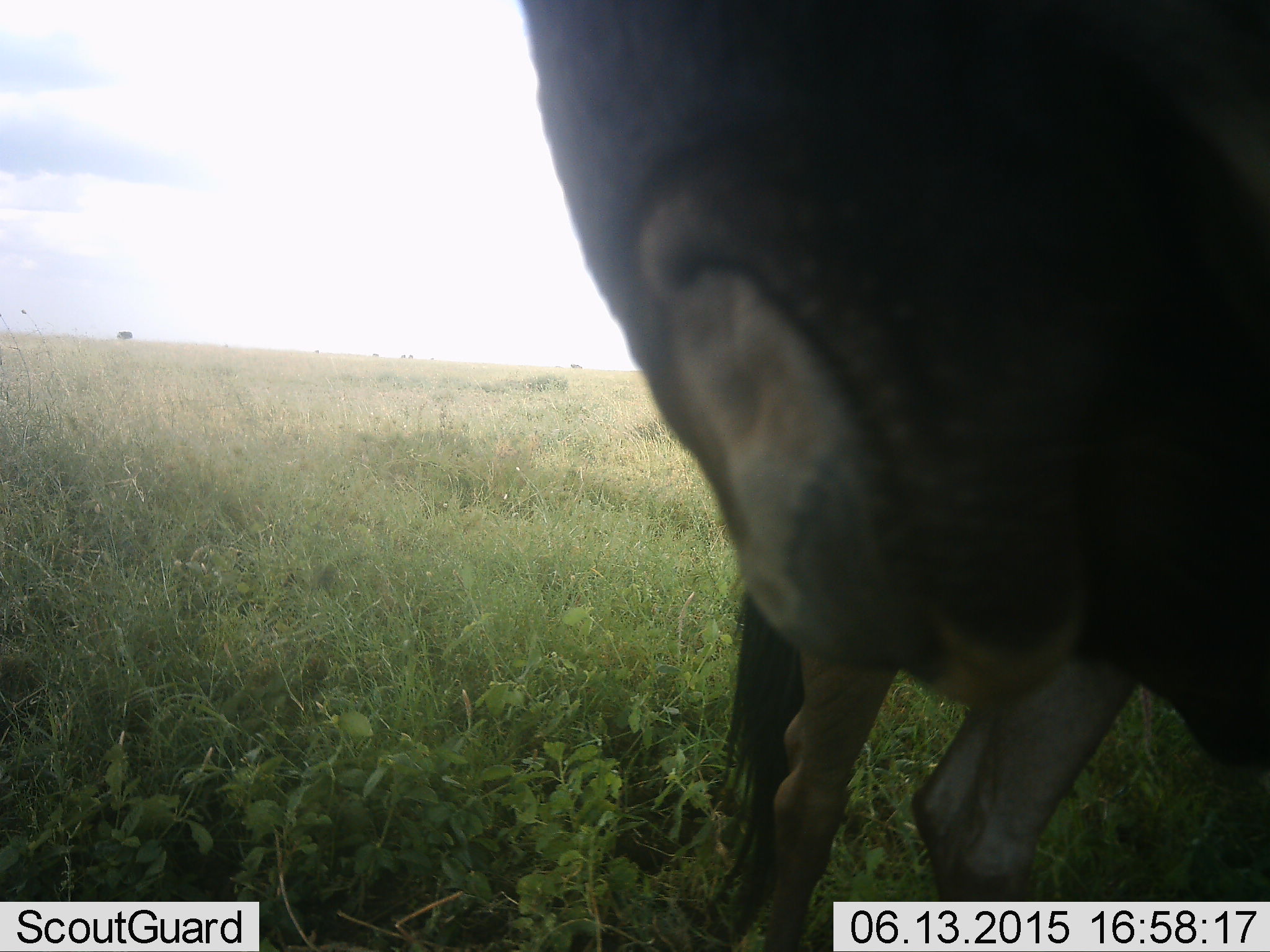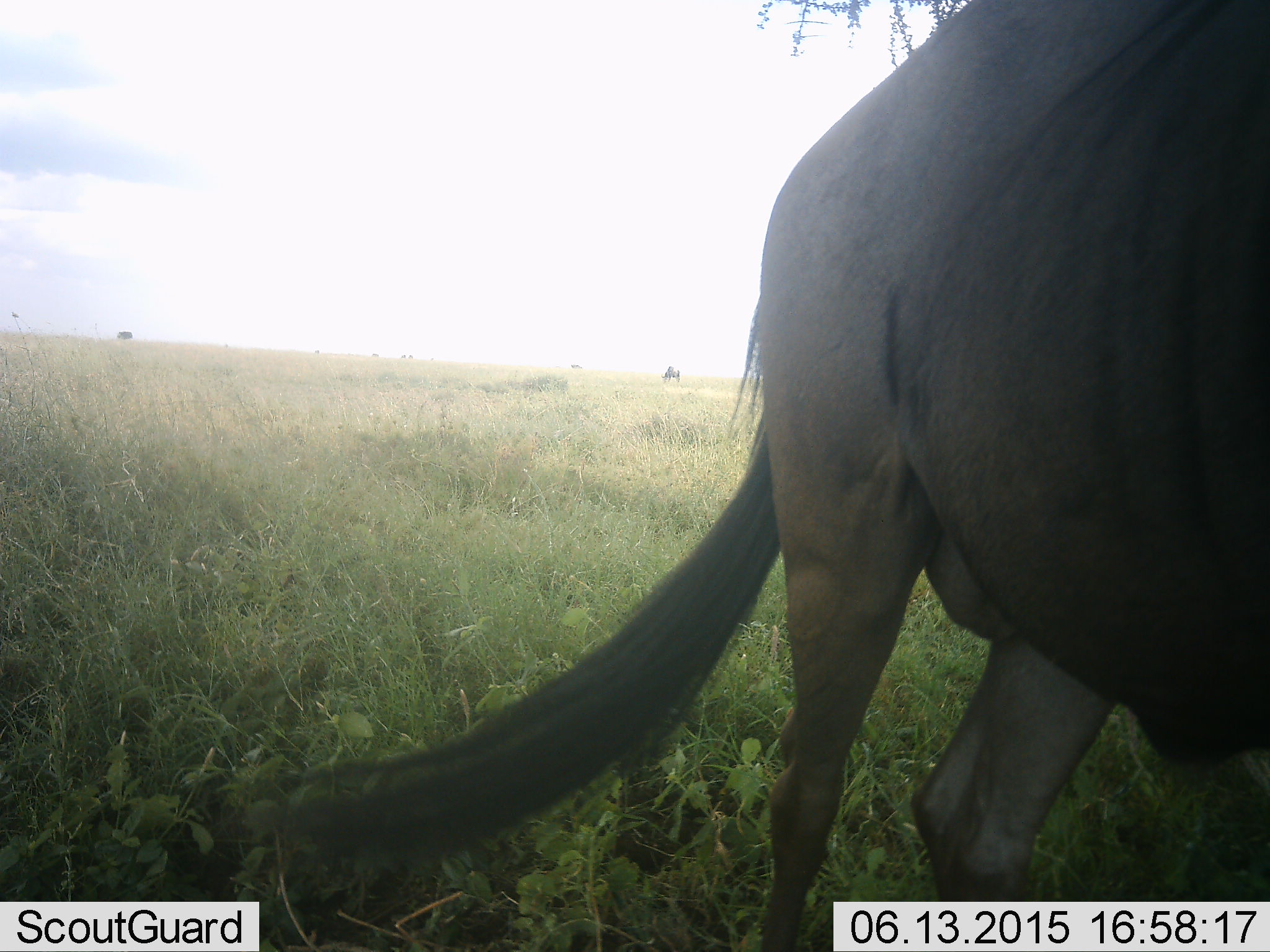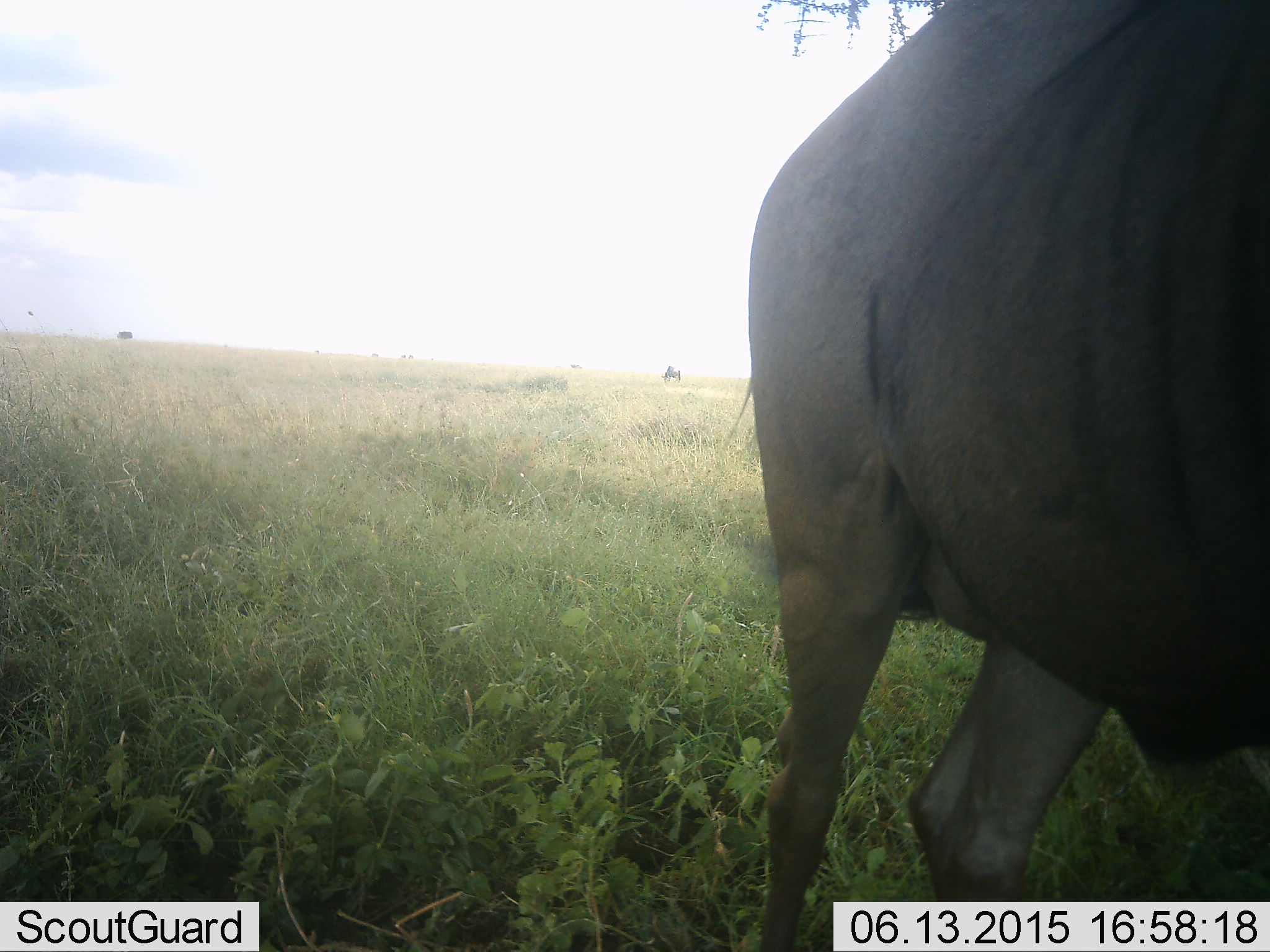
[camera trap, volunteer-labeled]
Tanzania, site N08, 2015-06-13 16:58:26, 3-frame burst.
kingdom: Animalia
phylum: Chordata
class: Mammalia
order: Artiodactyla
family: Bovidae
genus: Connochaetes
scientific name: Connochaetes taurinus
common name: blue wildebeest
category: wildebeest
Wildebeest (blue wildebeest) (Connochaetes taurinus), count 1. Behavior (volunteer vote fractions): standing 90%, resting 0%, moving 10%, interacting 0%. Young present (vote fraction): 0%. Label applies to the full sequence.